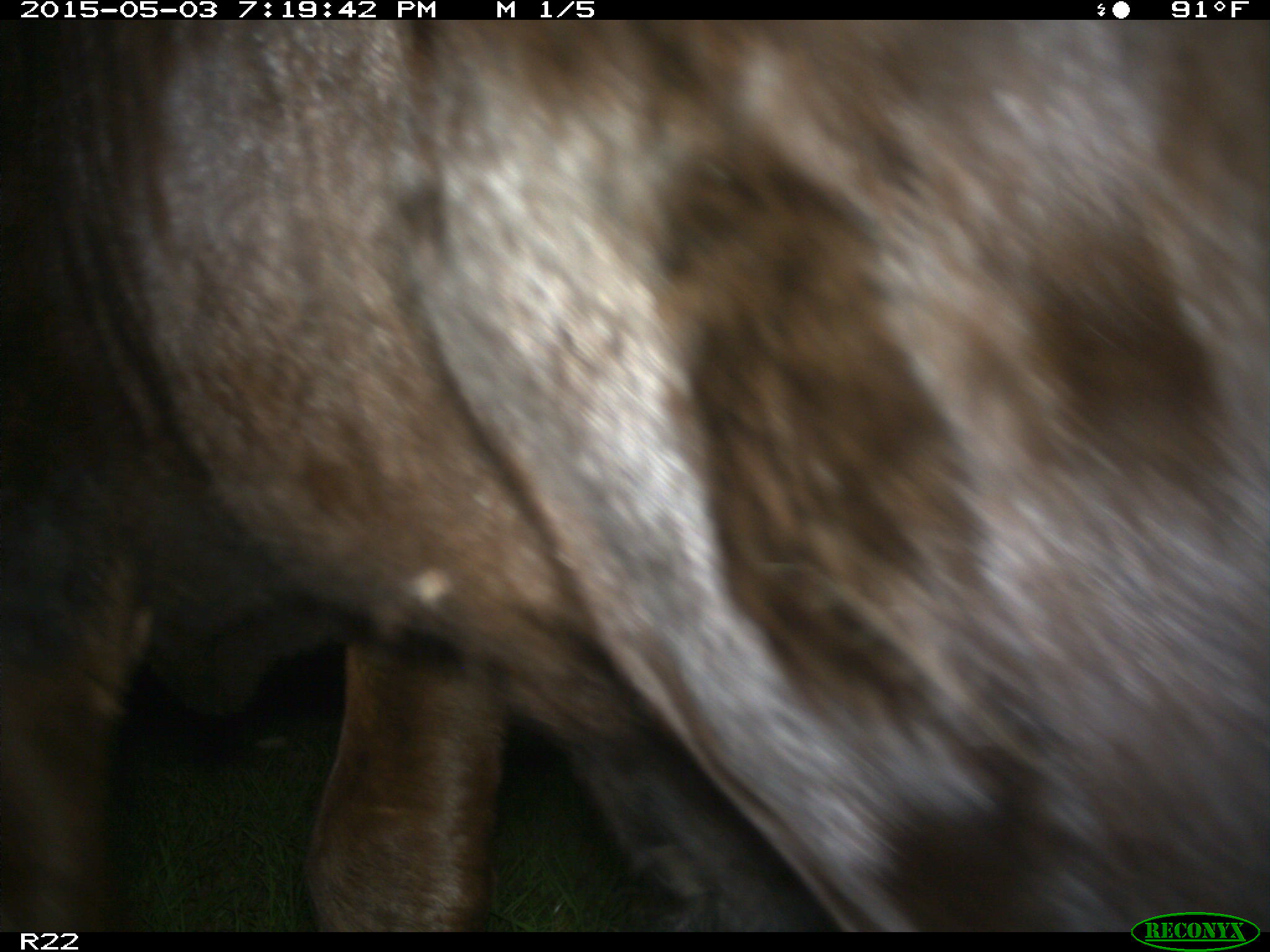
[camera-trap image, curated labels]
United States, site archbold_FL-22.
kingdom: Animalia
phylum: Chordata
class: Mammalia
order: Artiodactyla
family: Bovidae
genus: Bos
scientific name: Bos taurus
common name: domestic cow